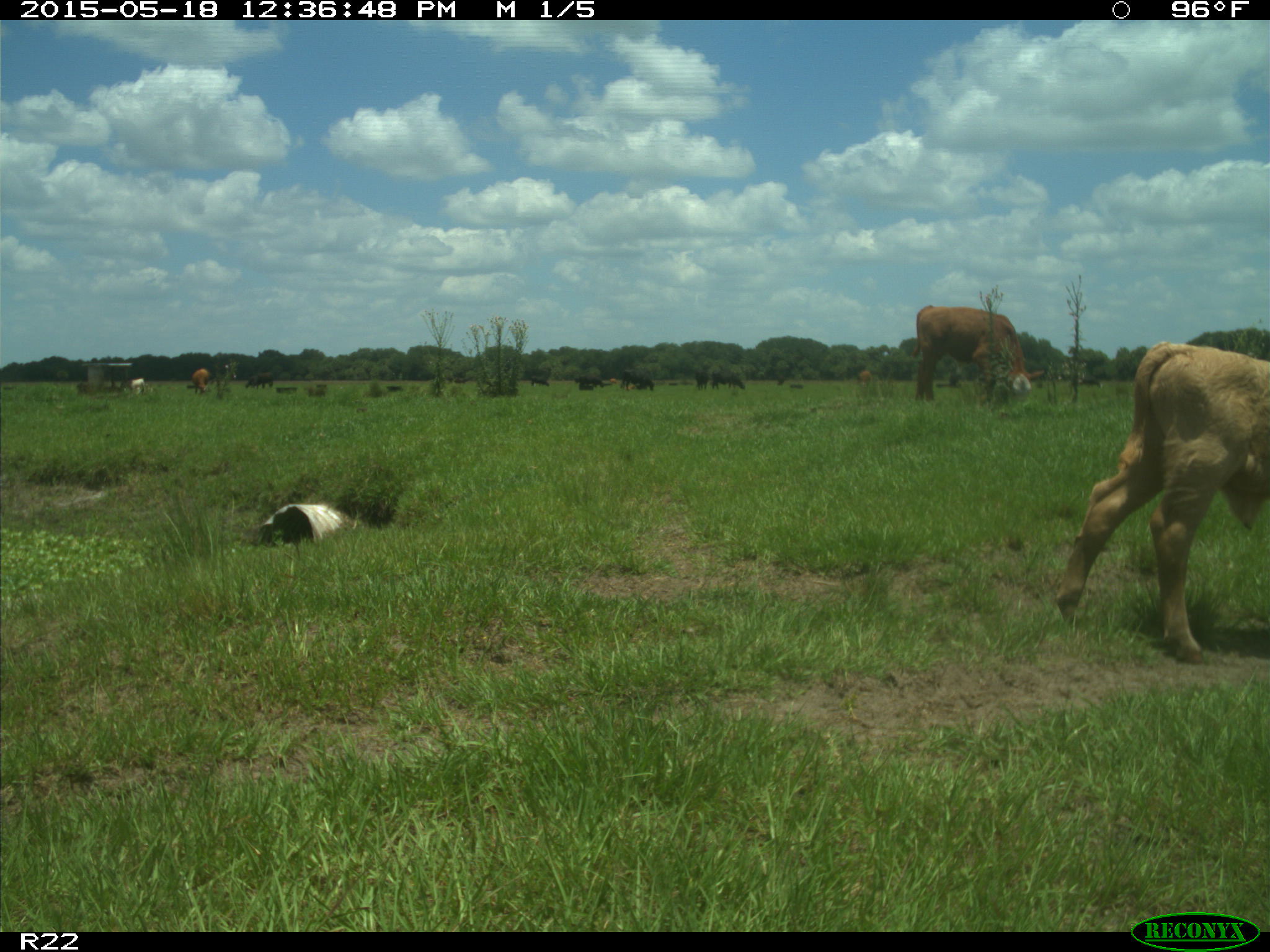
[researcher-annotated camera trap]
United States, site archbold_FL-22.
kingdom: Animalia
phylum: Chordata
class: Mammalia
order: Artiodactyla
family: Bovidae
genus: Bos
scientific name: Bos taurus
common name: domestic cow